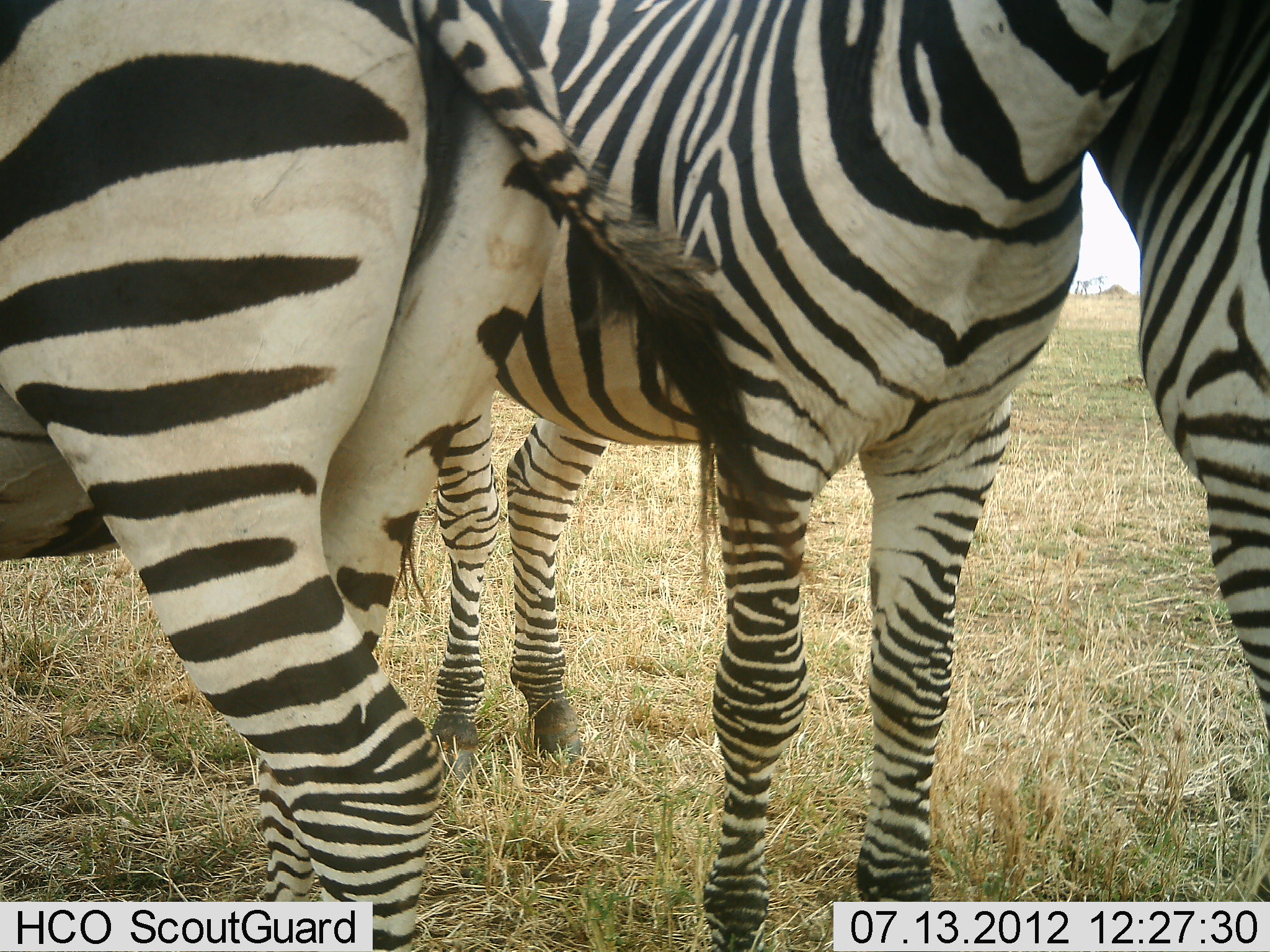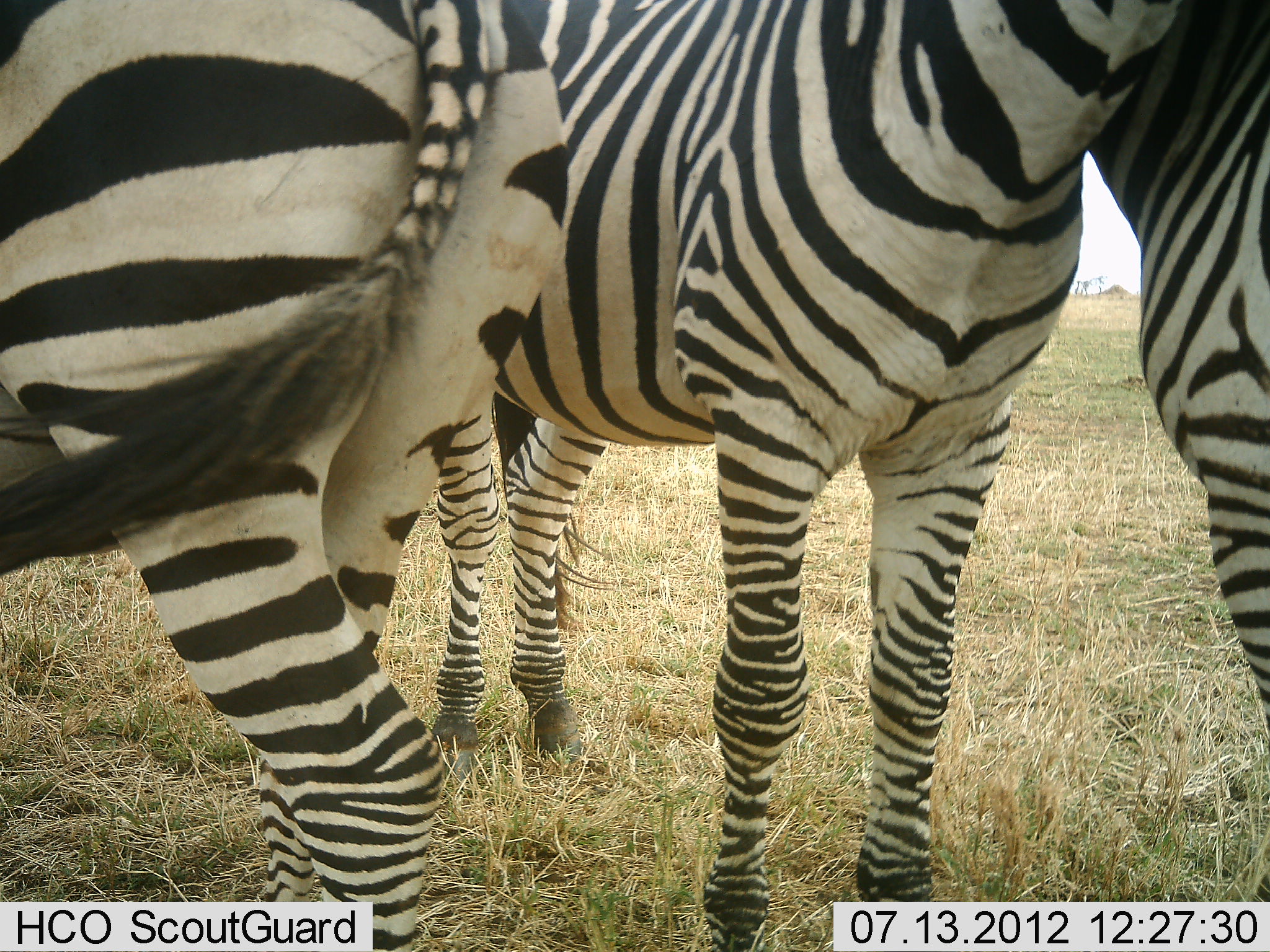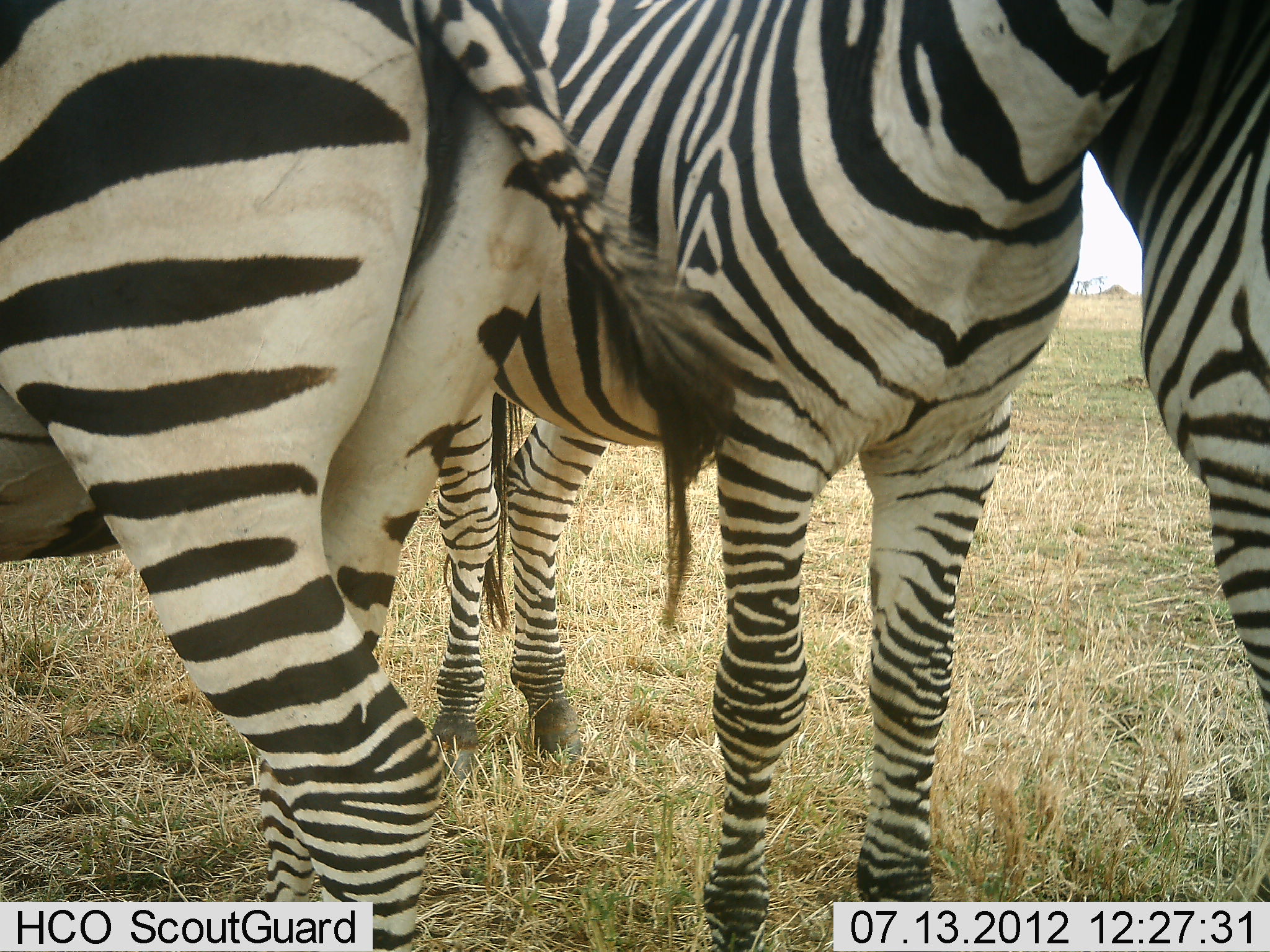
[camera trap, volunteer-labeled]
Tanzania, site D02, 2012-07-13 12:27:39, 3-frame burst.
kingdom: Animalia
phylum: Chordata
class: Mammalia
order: Perissodactyla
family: Equidae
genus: Equus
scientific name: Equus quagga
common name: plains zebra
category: zebra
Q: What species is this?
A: Zebra (plains zebra) (Equus quagga).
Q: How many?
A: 3.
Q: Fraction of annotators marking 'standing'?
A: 70%.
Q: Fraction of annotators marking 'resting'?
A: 0%.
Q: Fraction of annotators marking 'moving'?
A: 0%.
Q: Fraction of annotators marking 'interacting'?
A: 40%.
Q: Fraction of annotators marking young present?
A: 0%.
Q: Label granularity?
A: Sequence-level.